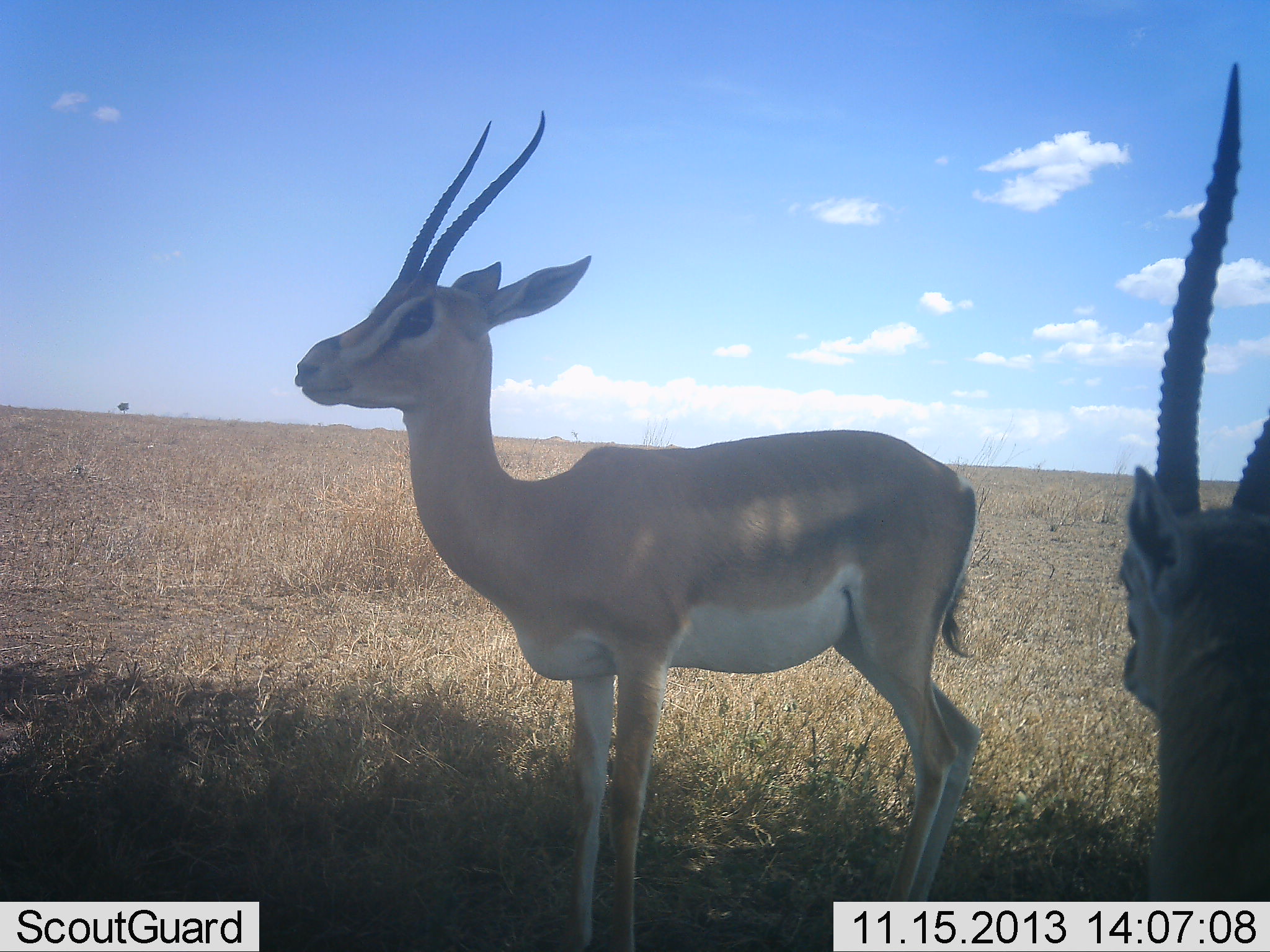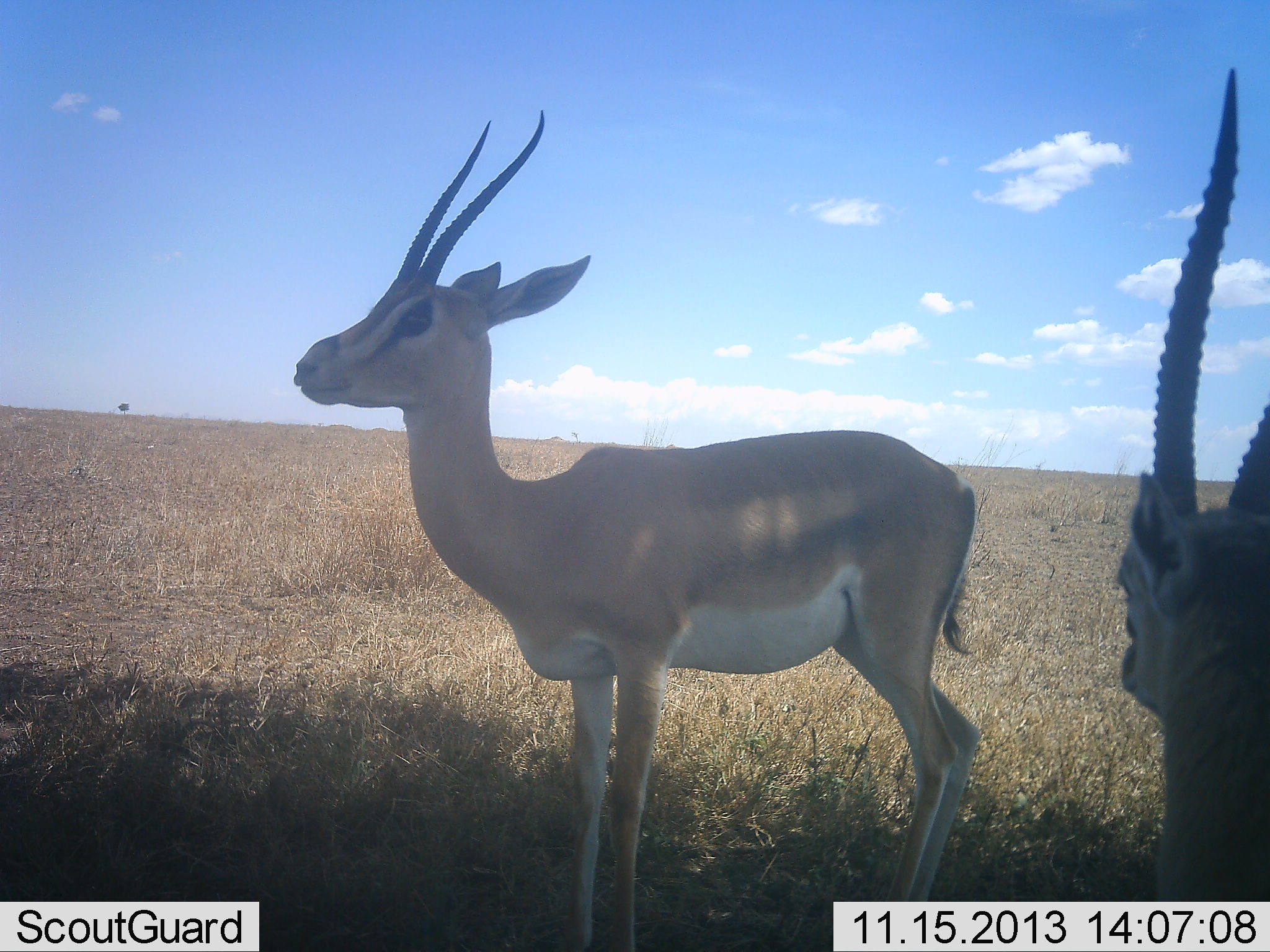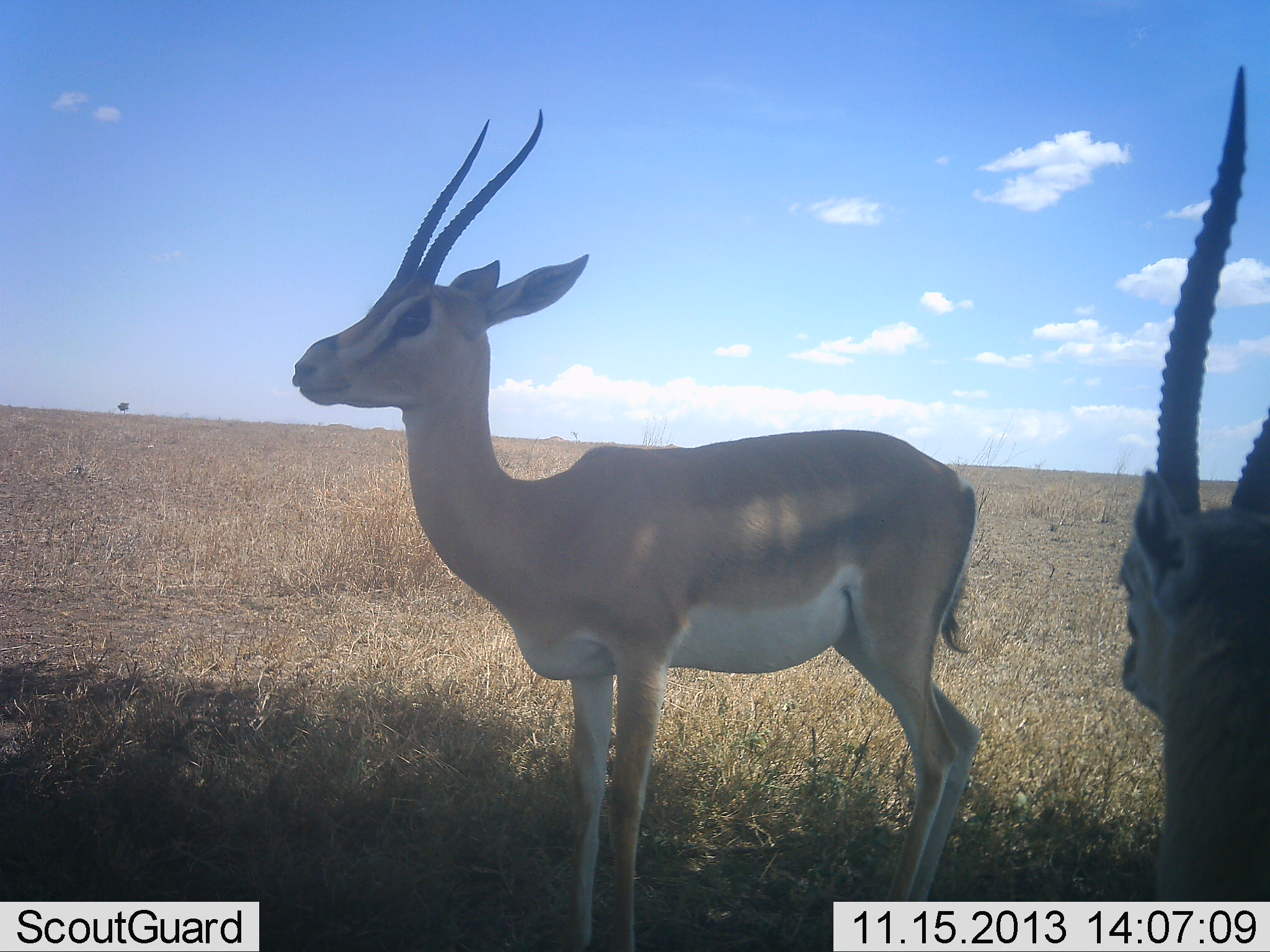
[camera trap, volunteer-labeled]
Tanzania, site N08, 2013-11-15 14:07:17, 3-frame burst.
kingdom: Animalia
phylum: Chordata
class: Mammalia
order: Artiodactyla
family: Bovidae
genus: Nanger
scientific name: Nanger granti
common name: grant's gazelle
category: gazellegrants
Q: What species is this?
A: Gazellegrants (grant's gazelle) (Nanger granti).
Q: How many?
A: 2.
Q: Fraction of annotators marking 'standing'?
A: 93%.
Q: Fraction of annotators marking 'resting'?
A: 14%.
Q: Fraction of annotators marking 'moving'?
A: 7%.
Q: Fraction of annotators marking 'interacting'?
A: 7%.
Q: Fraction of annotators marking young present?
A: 0%.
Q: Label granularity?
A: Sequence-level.